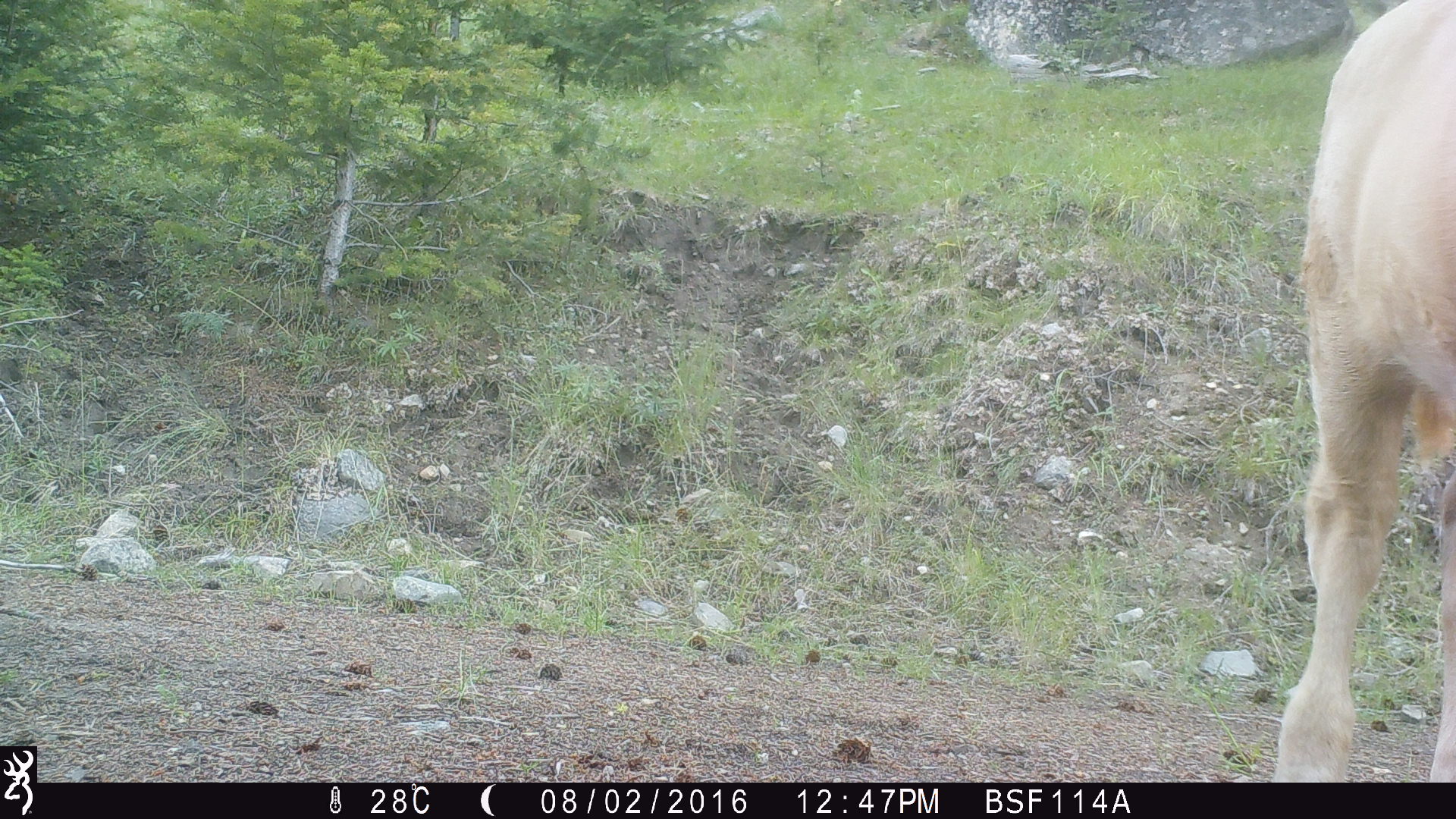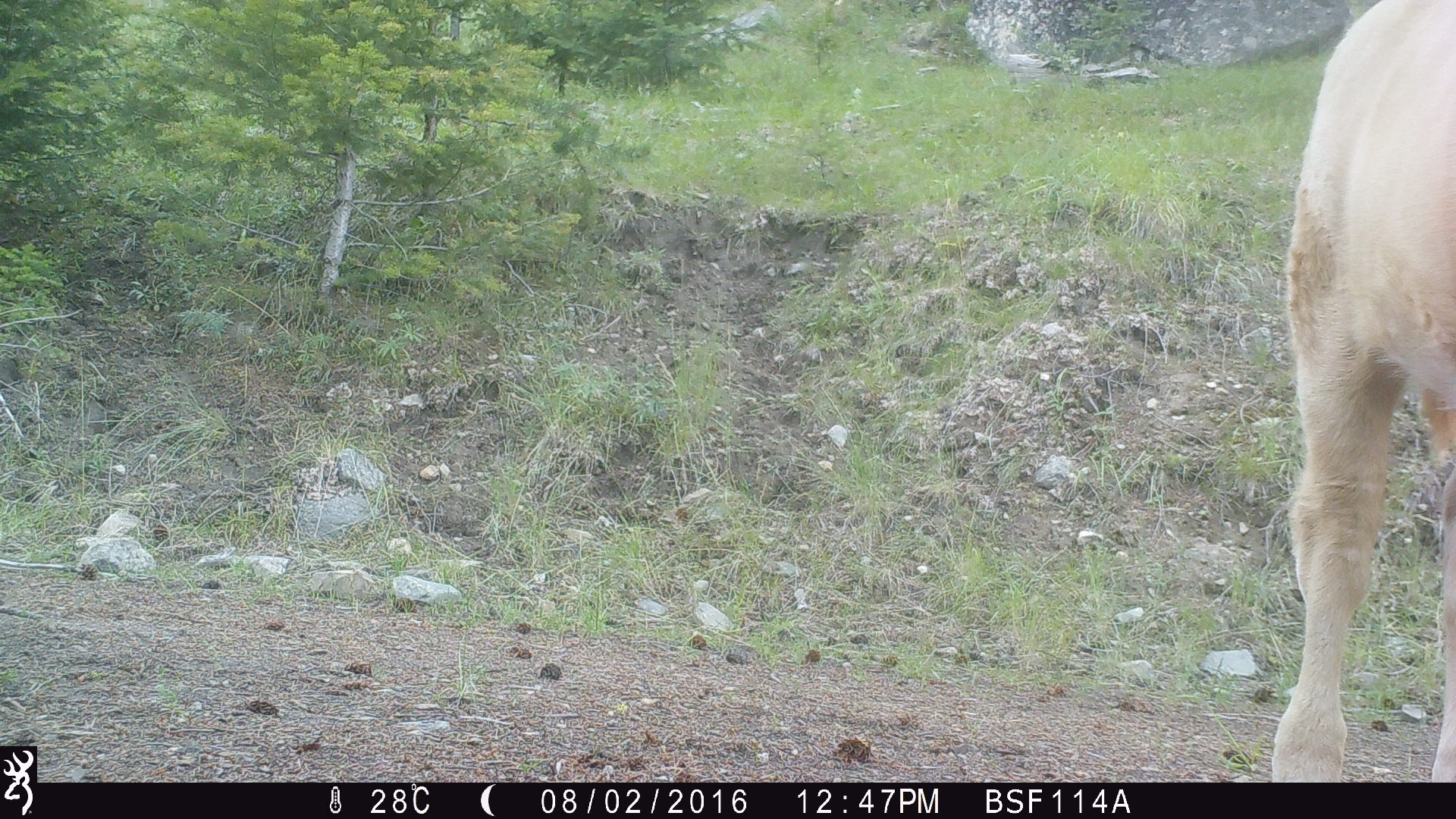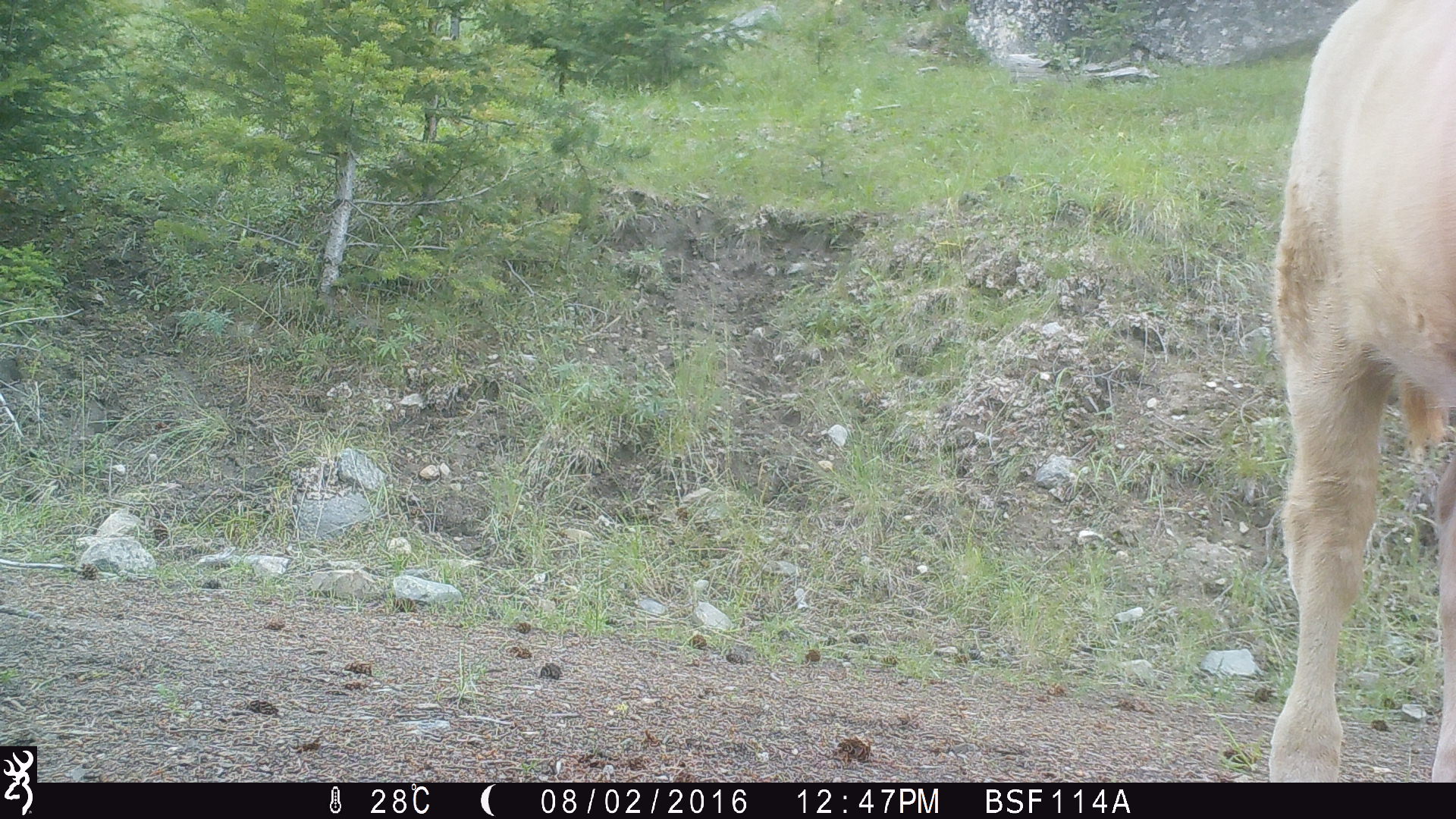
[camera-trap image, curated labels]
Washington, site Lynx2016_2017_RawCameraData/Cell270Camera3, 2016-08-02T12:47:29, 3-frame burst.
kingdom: Animalia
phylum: Chordata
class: Mammalia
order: Artiodactyla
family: Bovidae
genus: Bos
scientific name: Bos taurus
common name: domestic cattle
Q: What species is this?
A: Domestic cattle (Bos taurus).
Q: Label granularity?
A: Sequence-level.